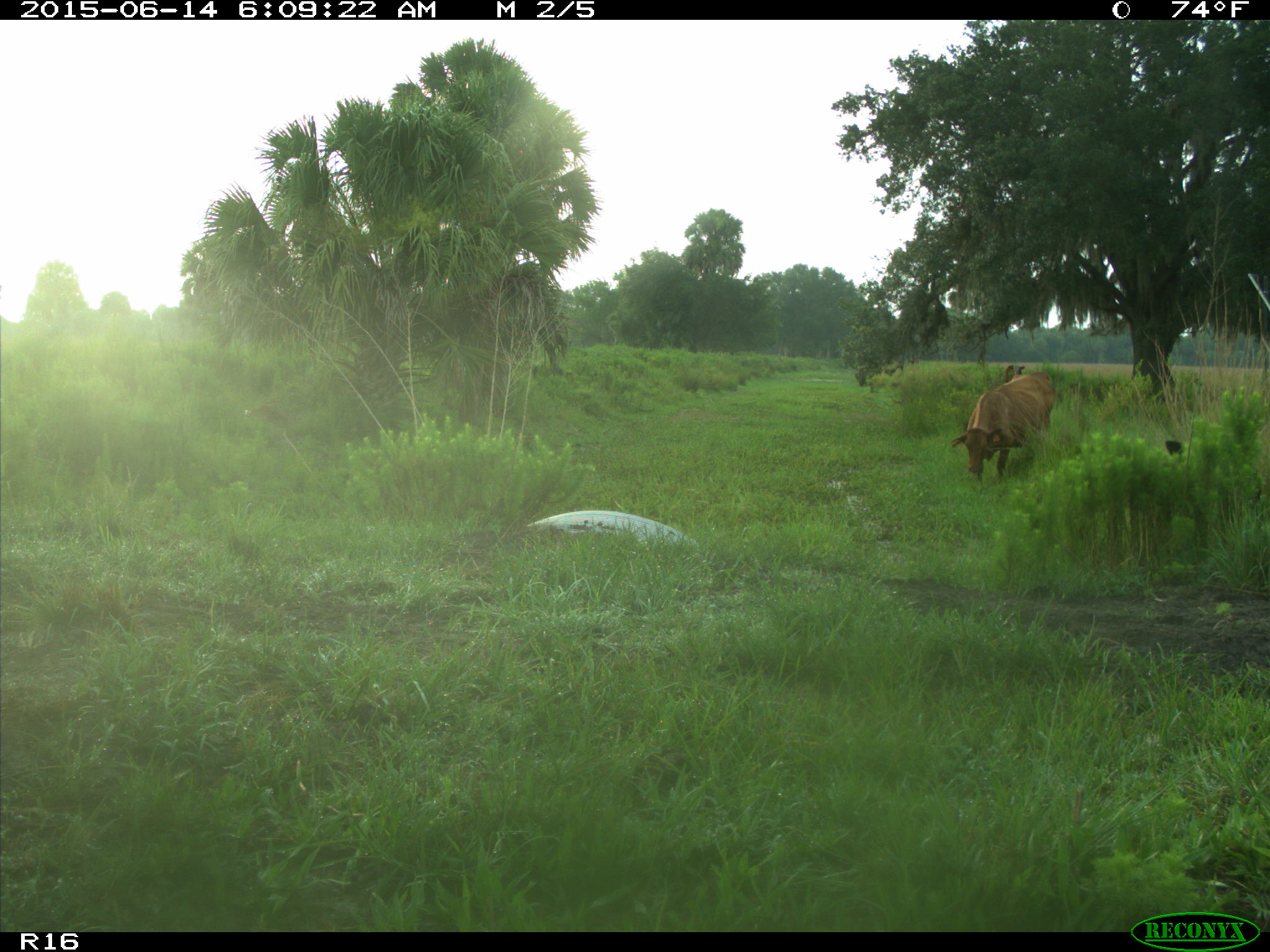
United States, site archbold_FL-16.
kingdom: Animalia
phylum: Chordata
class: Mammalia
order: Artiodactyla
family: Bovidae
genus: Bos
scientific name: Bos taurus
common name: domestic cow